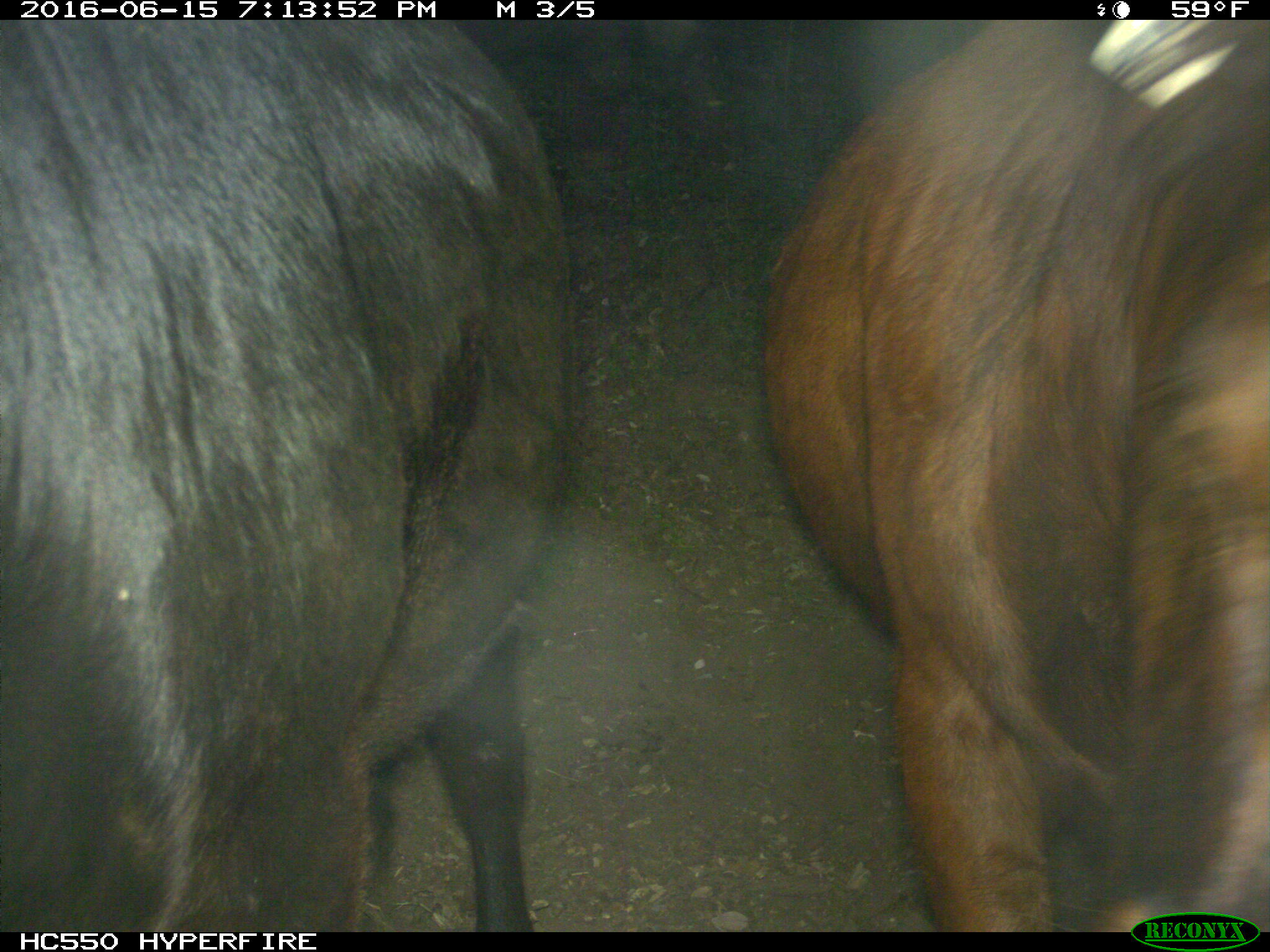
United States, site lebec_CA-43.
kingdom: Animalia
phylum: Chordata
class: Mammalia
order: Artiodactyla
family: Bovidae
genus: Bos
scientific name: Bos taurus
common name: domestic cow